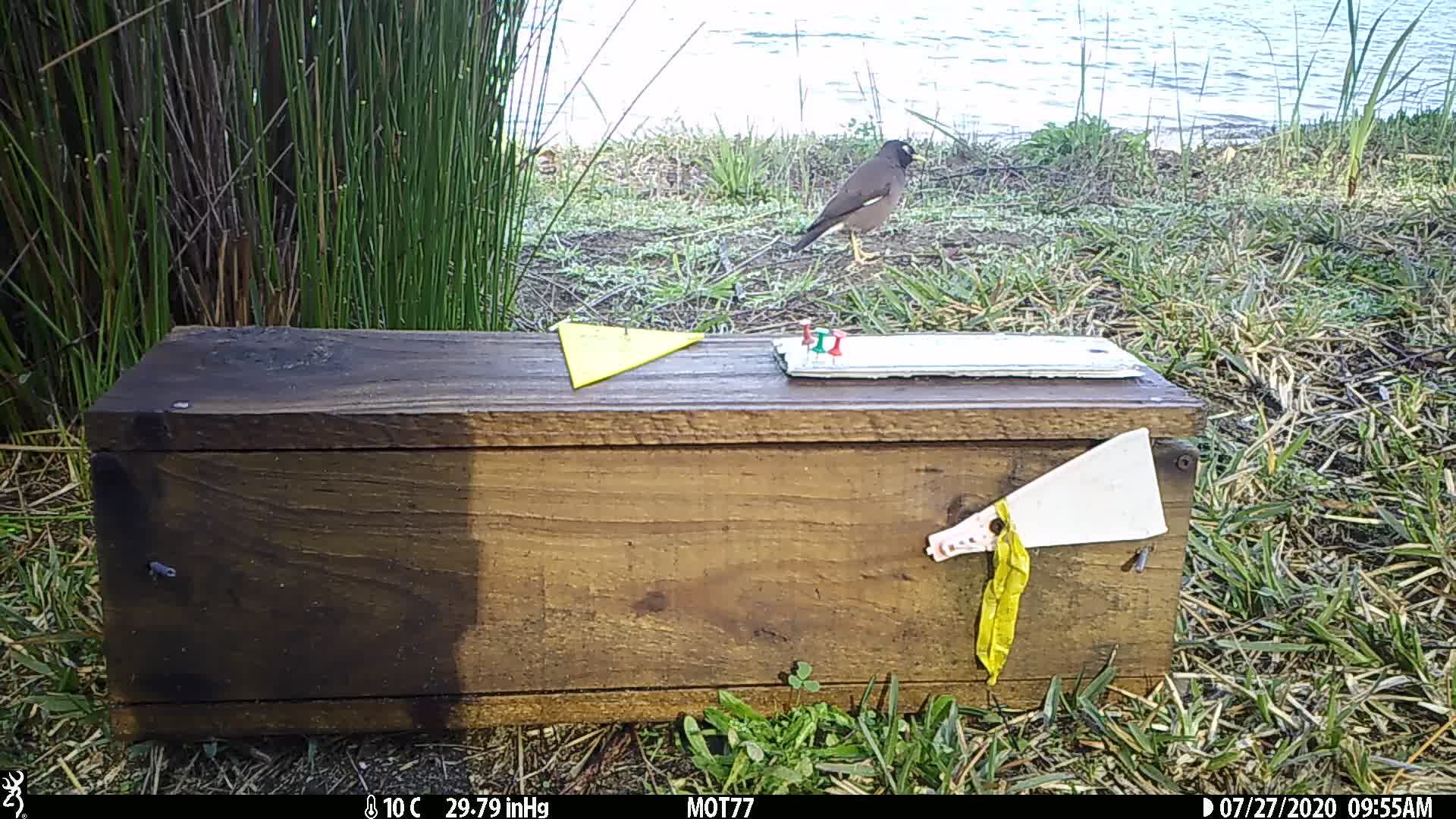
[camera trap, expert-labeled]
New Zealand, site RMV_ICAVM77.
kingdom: Animalia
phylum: Chordata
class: Aves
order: Passeriformes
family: Sturnidae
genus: Acridotheres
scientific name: Acridotheres tristis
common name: common myna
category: myna